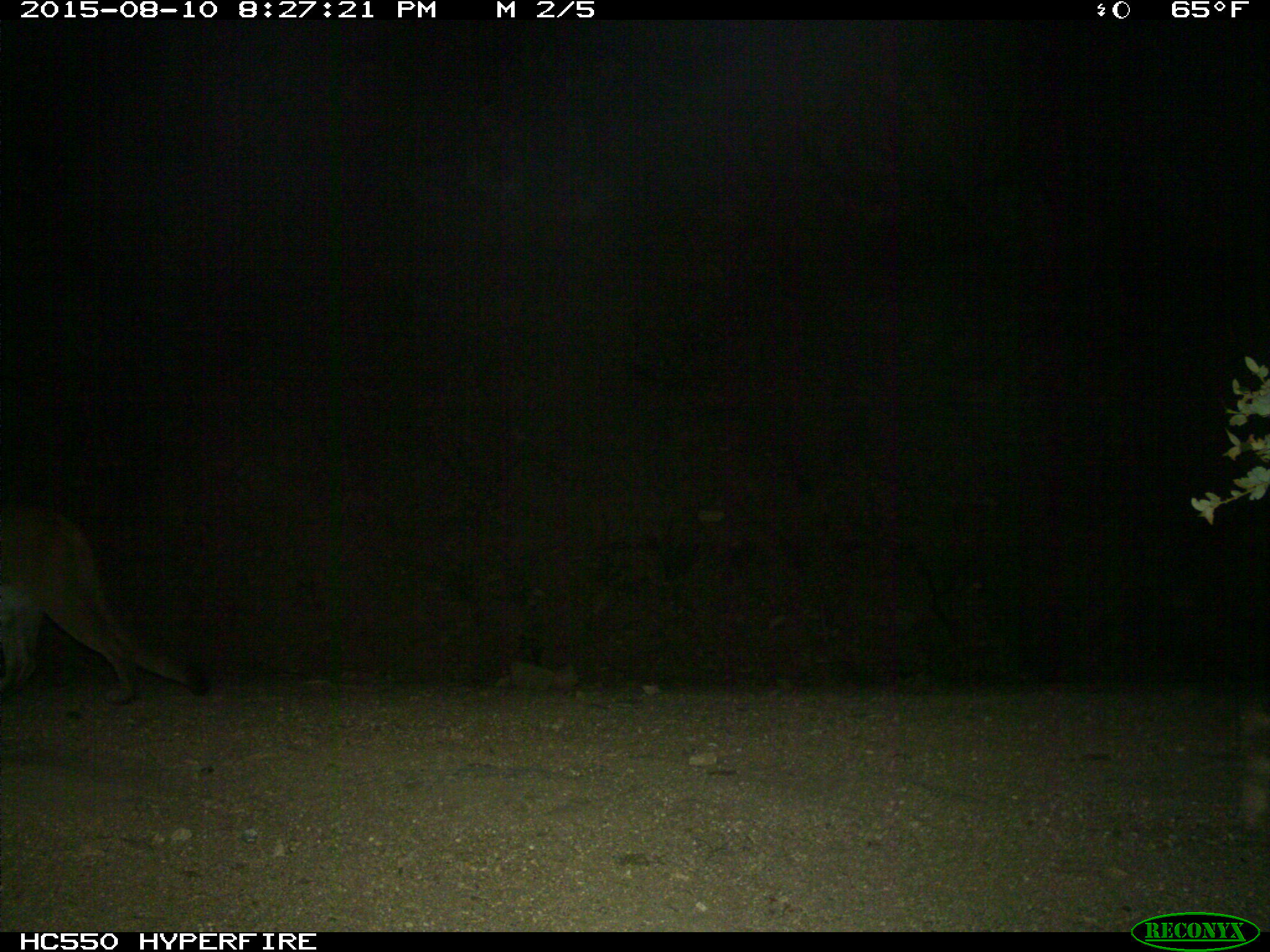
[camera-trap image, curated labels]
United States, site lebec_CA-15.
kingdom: Animalia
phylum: Chordata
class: Mammalia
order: Carnivora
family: Felidae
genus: Puma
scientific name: Puma concolor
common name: mountain lion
Puma concolor (mountain lion).